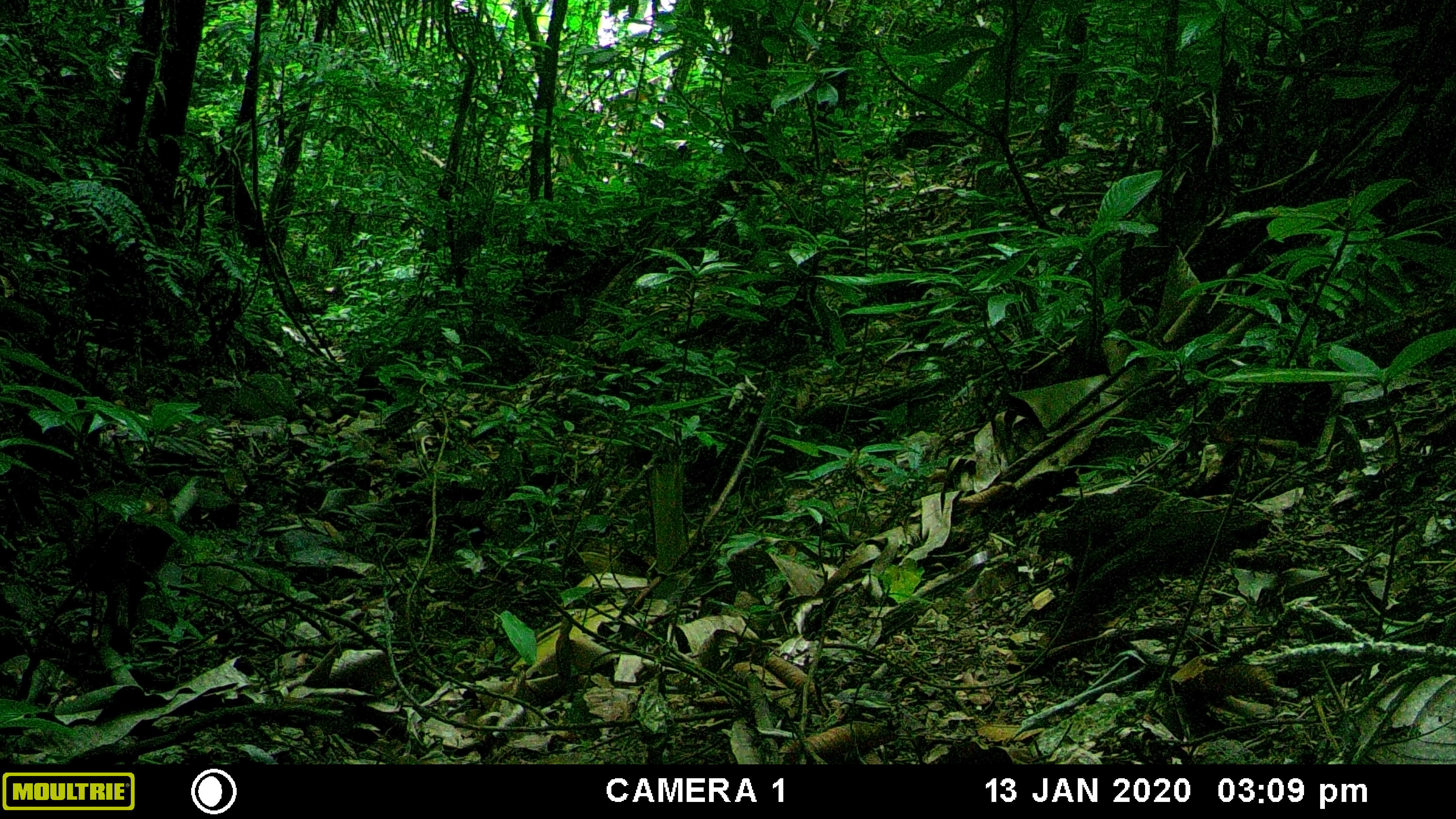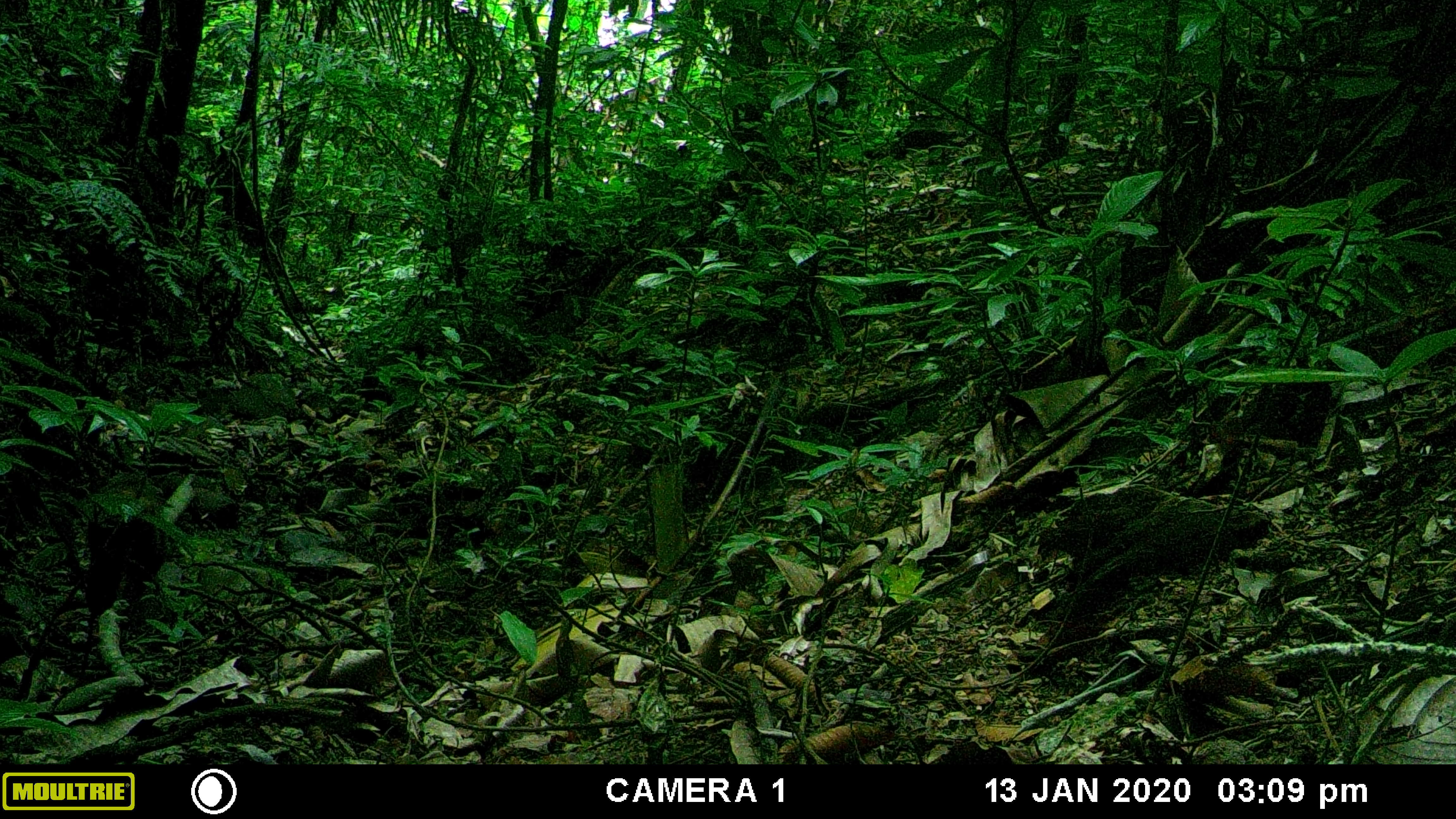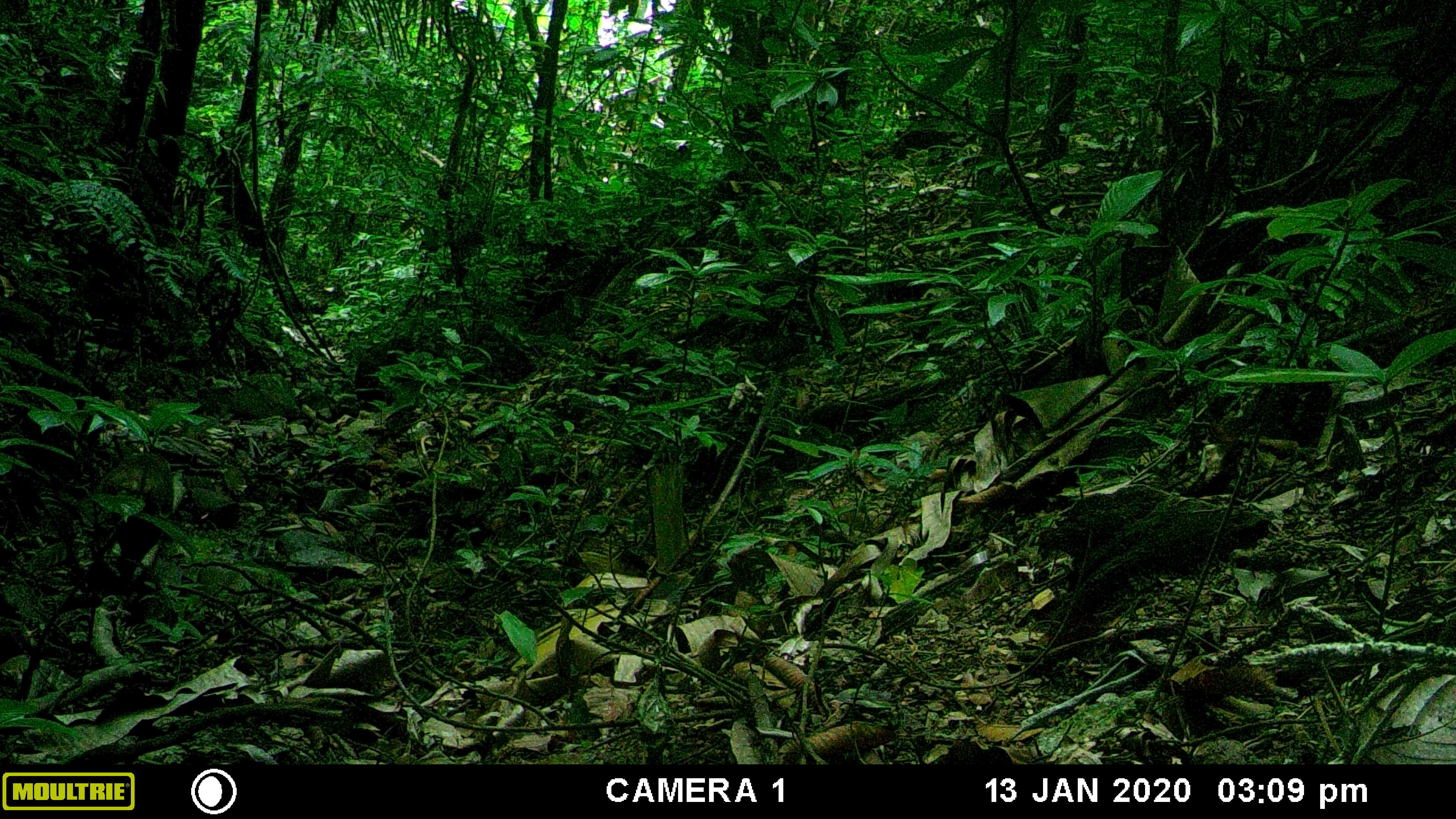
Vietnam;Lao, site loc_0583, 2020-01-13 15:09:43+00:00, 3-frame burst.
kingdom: Animalia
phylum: Chordata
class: Mammalia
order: Primates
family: Cercopithecidae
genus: Macaca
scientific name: Macaca arctoides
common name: stump-tailed macaque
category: stump tailed macaque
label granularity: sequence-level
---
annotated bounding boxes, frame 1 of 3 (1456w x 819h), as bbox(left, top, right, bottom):
stump tailed macaque: bbox(66, 498, 179, 652)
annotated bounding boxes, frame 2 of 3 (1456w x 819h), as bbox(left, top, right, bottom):
stump tailed macaque: bbox(74, 469, 169, 610)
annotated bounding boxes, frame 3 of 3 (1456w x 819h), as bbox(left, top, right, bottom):
stump tailed macaque: bbox(89, 451, 173, 586)